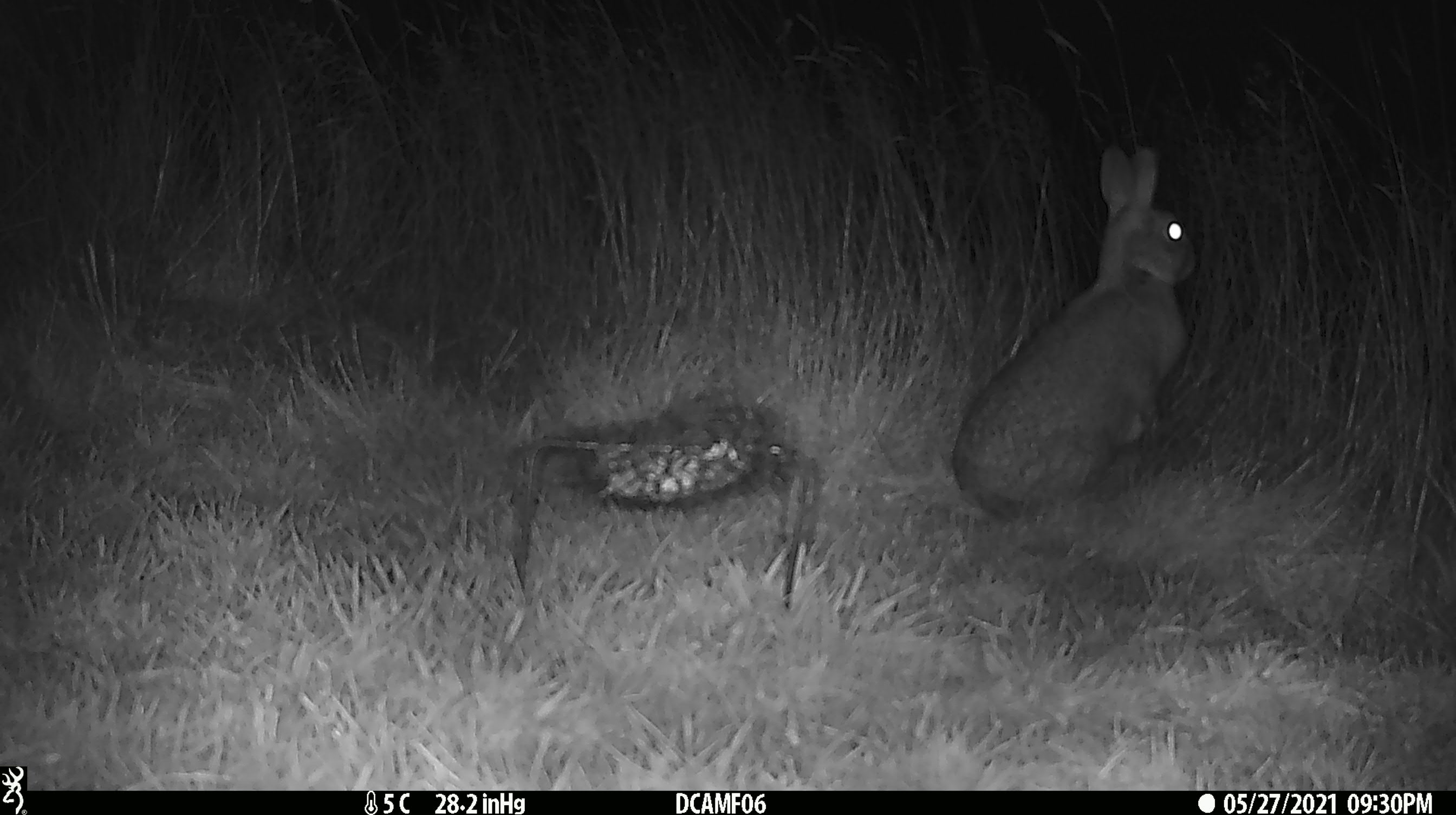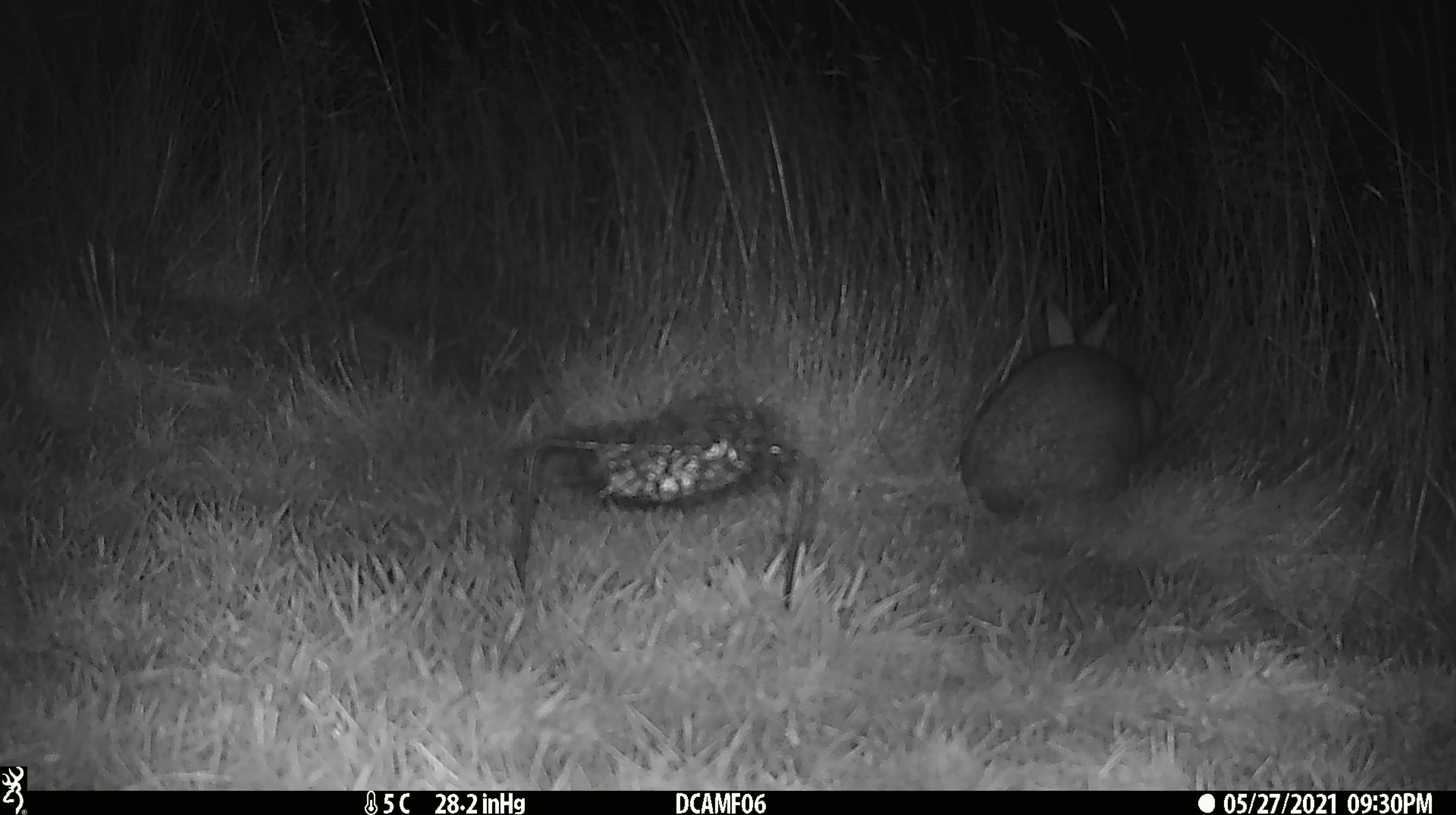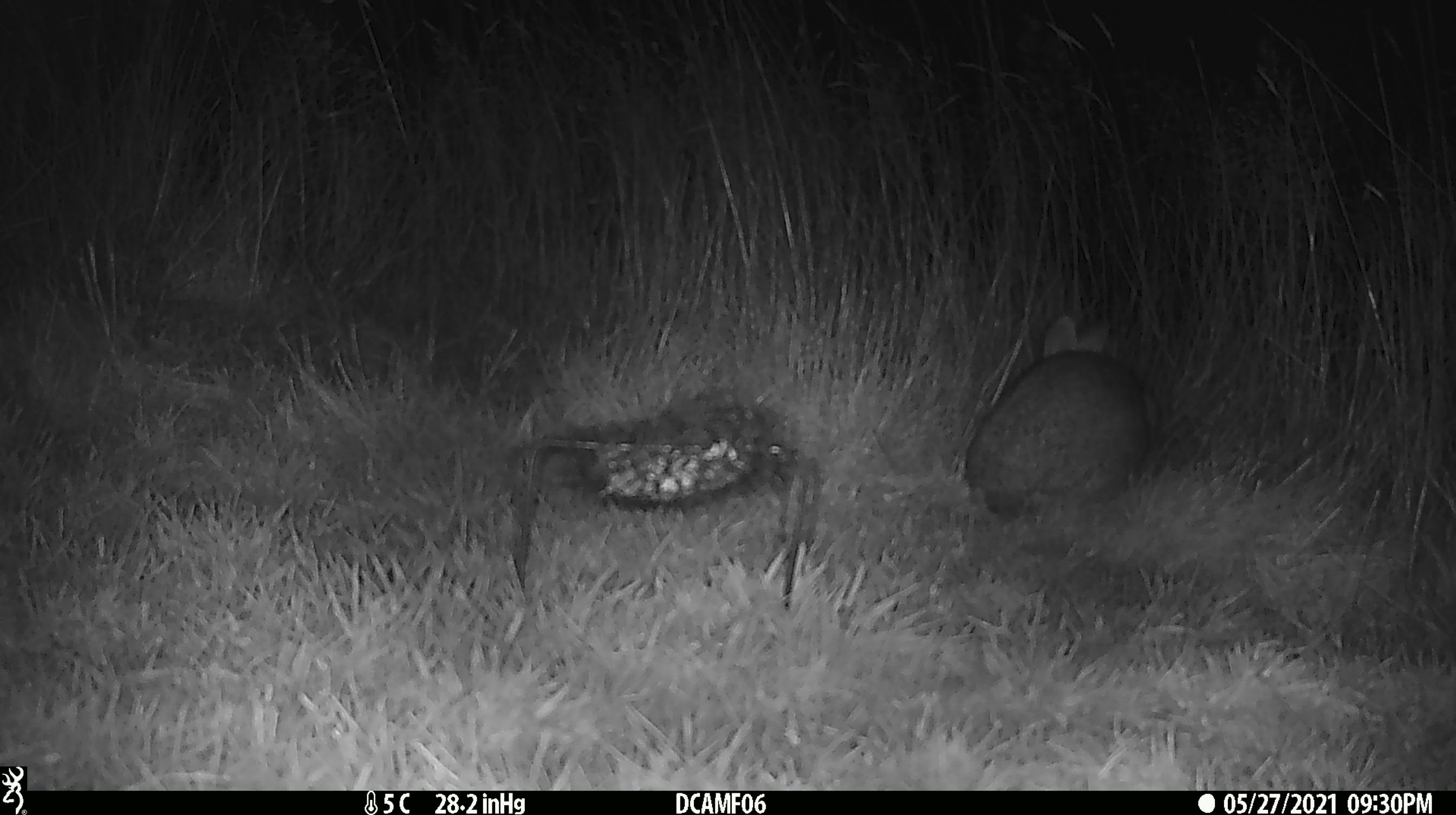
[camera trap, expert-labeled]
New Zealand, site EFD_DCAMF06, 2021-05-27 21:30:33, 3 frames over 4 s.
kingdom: Animalia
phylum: Chordata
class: Mammalia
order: Lagomorpha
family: Leporidae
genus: Oryctolagus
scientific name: Oryctolagus cuniculus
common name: european rabbit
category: rabbit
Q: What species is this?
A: Rabbit (european rabbit) (Oryctolagus cuniculus).